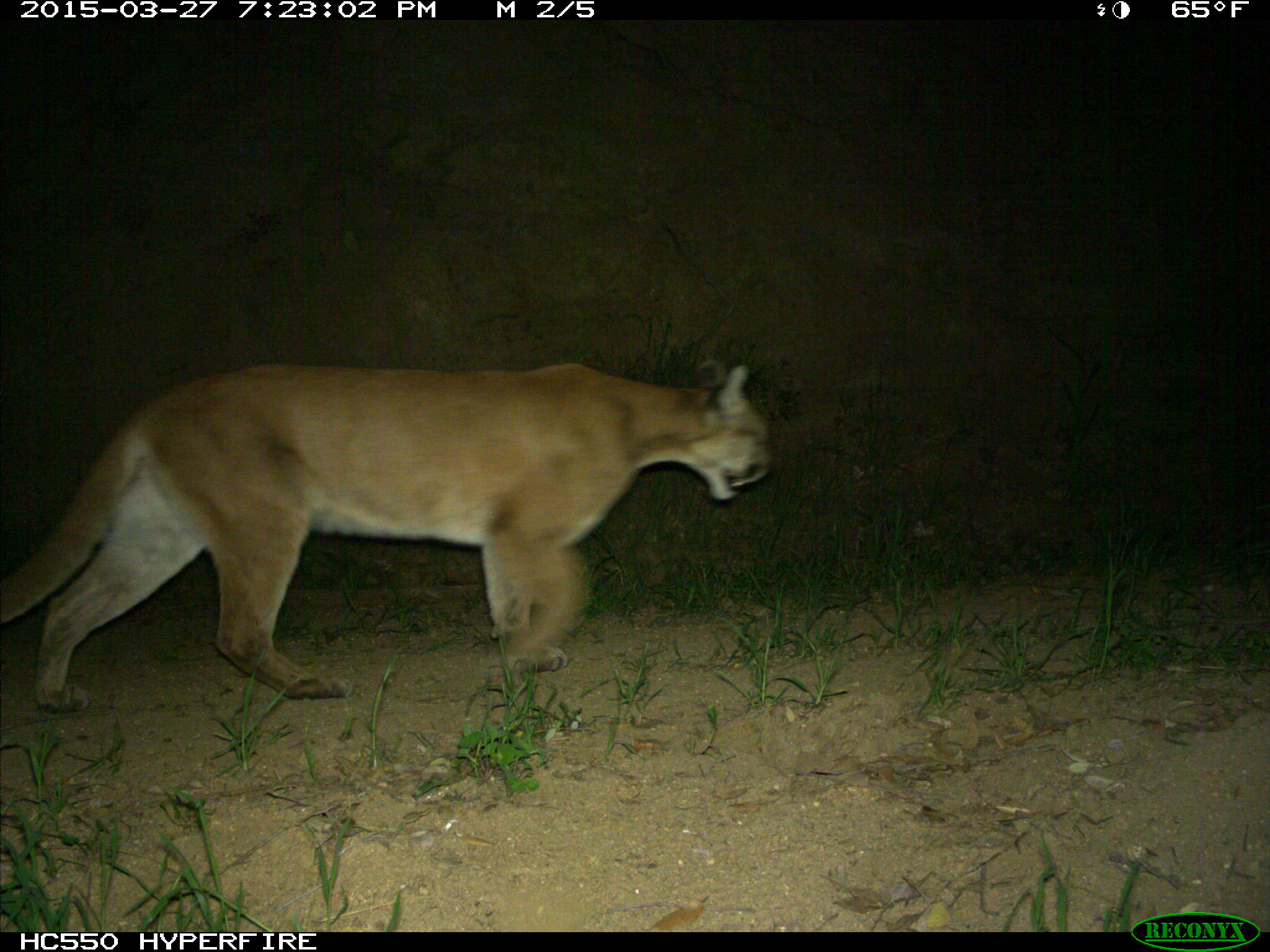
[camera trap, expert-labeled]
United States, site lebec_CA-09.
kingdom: Animalia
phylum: Chordata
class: Mammalia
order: Carnivora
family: Felidae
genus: Puma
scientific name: Puma concolor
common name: mountain lion